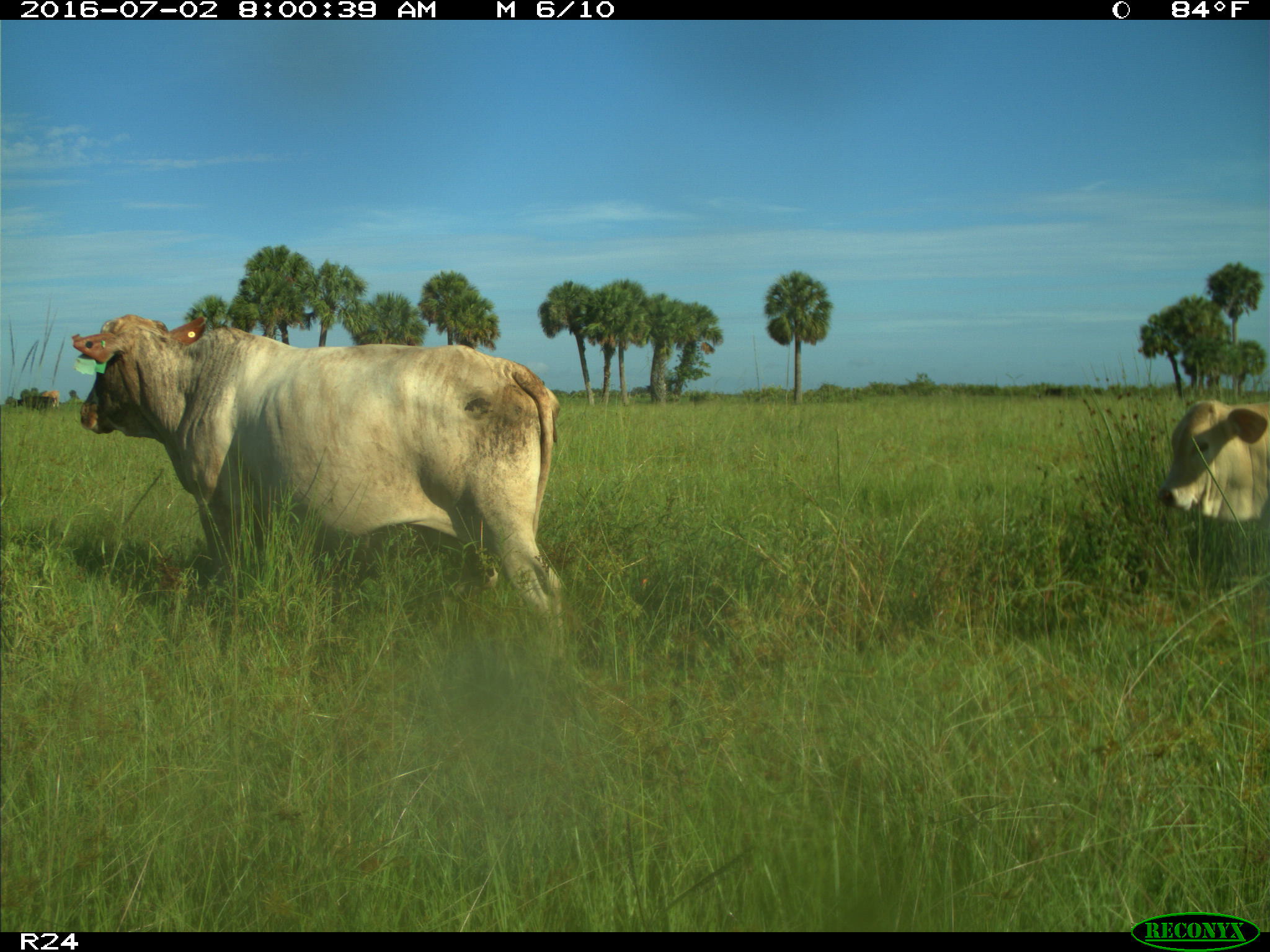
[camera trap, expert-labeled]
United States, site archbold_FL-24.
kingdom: Animalia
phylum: Chordata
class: Mammalia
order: Artiodactyla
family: Bovidae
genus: Bos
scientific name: Bos taurus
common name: domestic cow